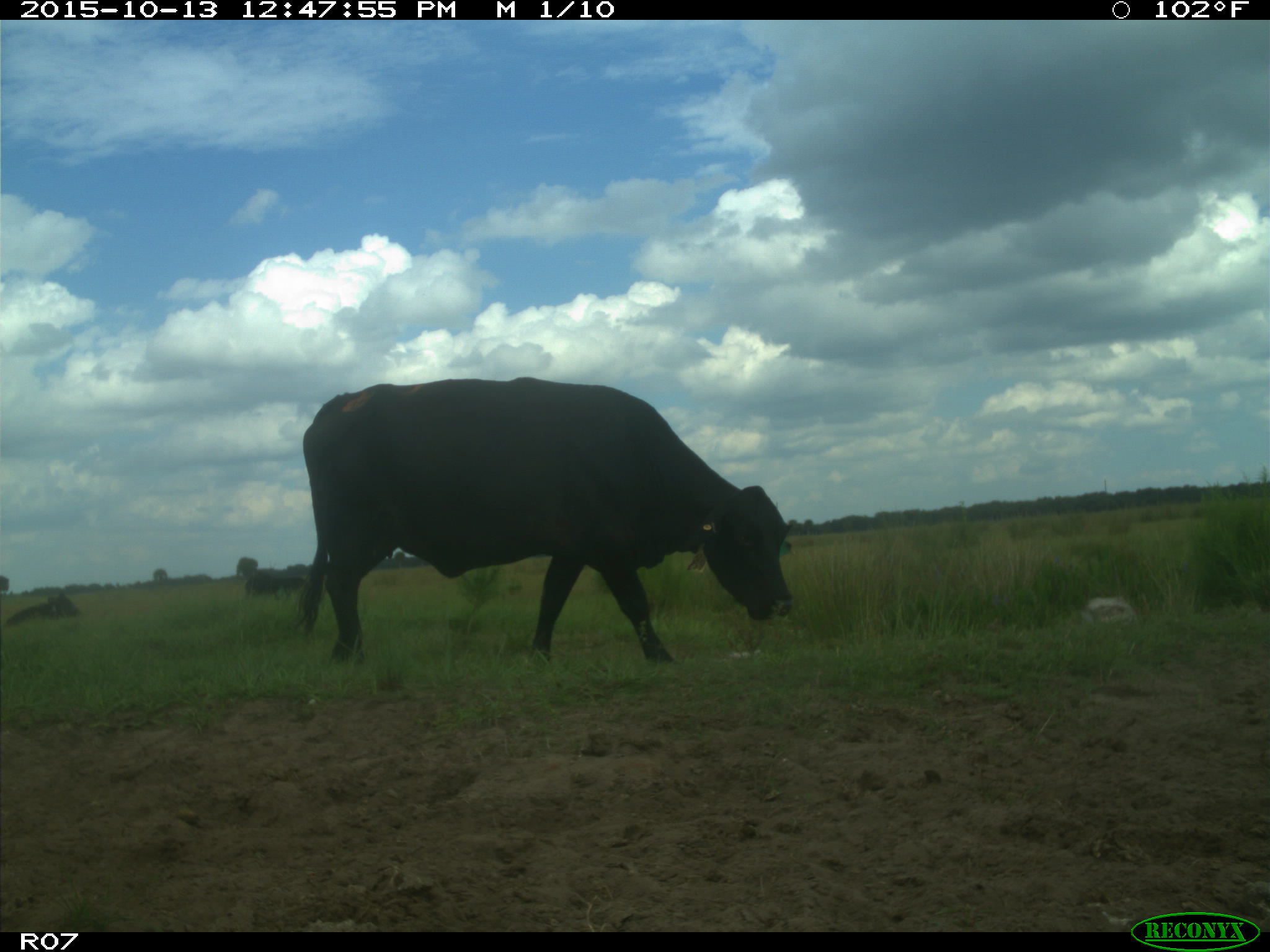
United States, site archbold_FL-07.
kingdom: Animalia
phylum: Chordata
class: Mammalia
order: Artiodactyla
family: Bovidae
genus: Bos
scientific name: Bos taurus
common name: domestic cow